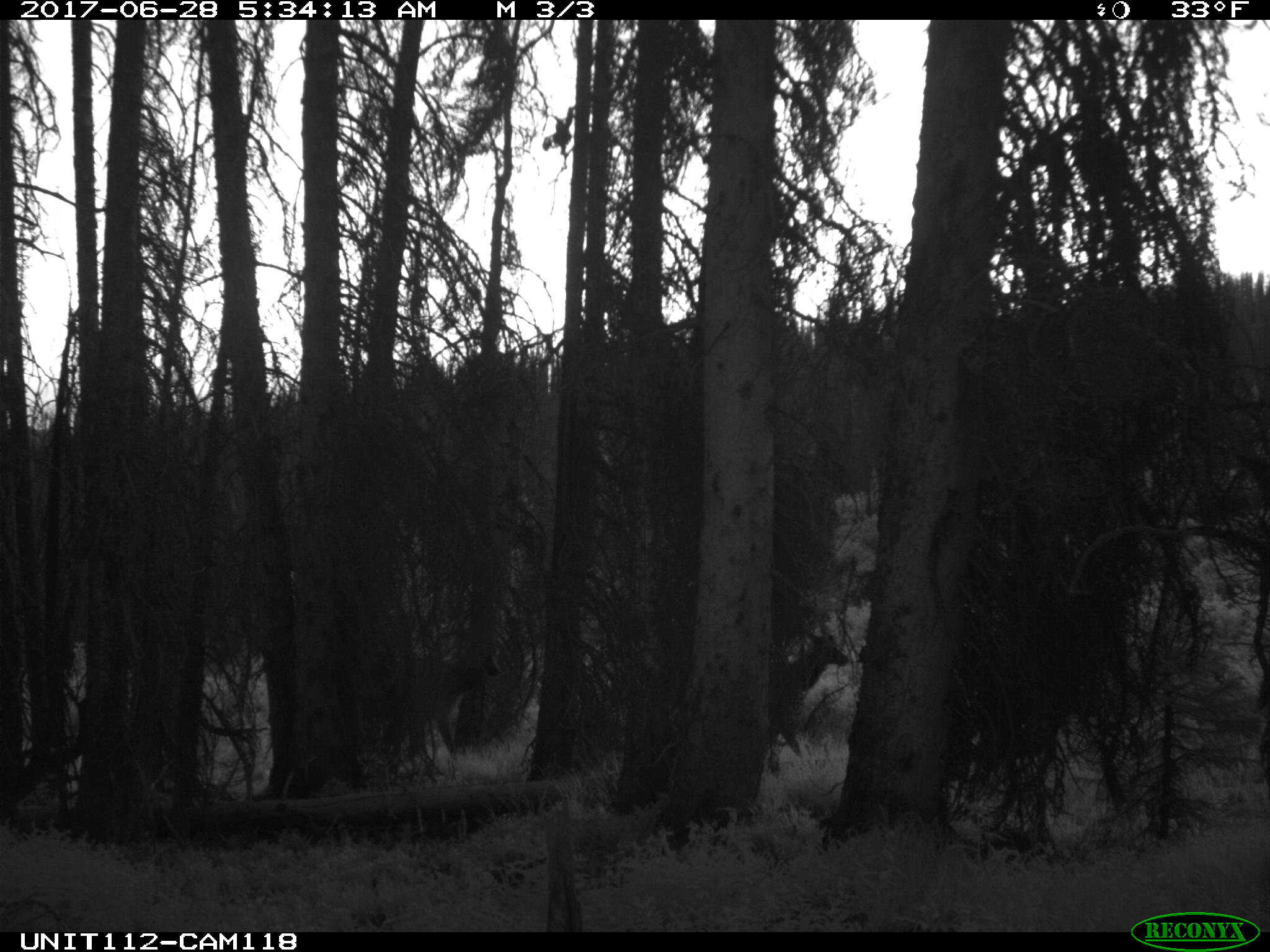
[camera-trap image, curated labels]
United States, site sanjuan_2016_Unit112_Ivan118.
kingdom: Animalia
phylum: Chordata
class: Mammalia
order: Artiodactyla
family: Cervidae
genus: Cervus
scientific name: Cervus elaphus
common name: red deer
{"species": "Cervus elaphus (red deer)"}